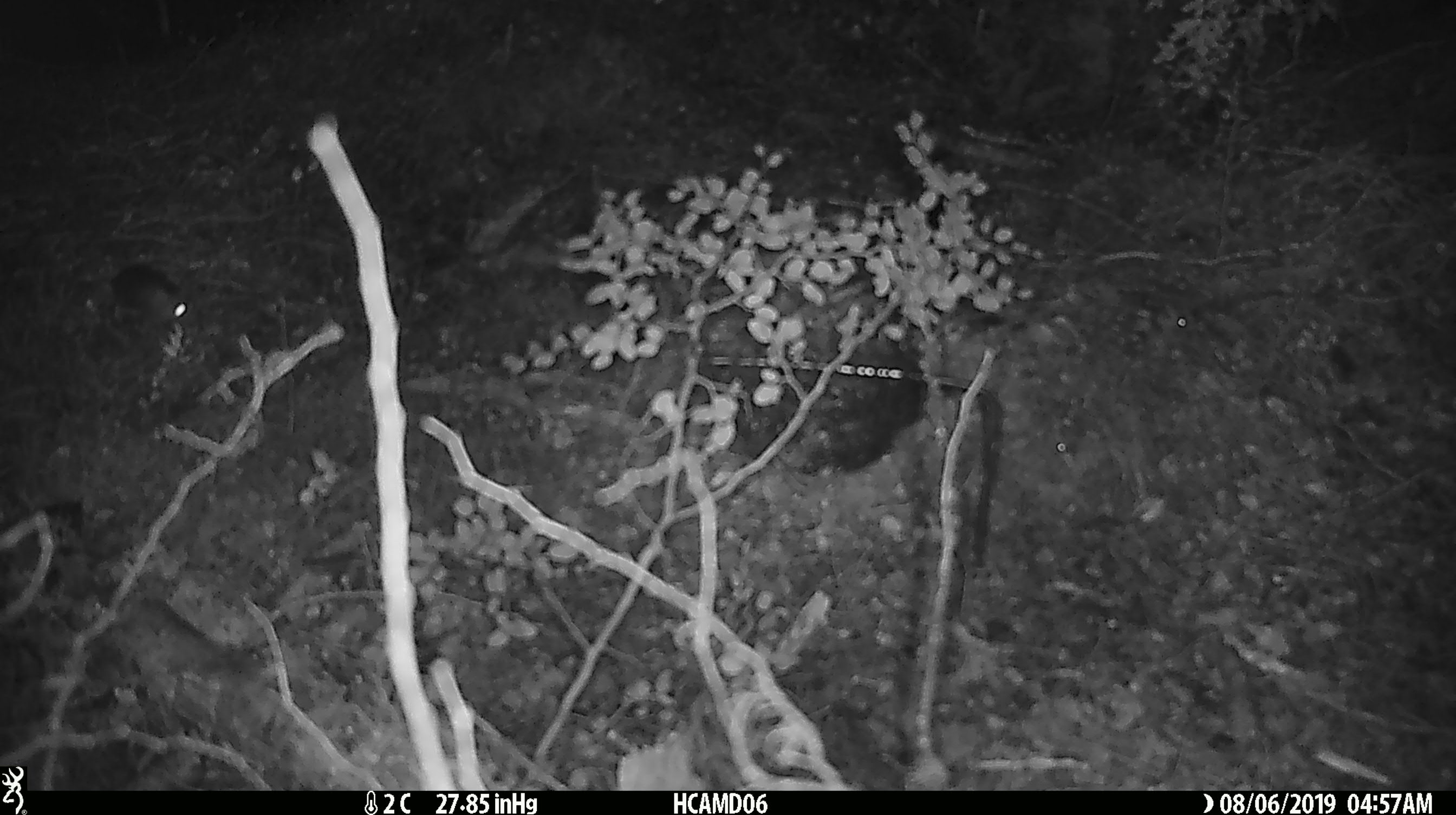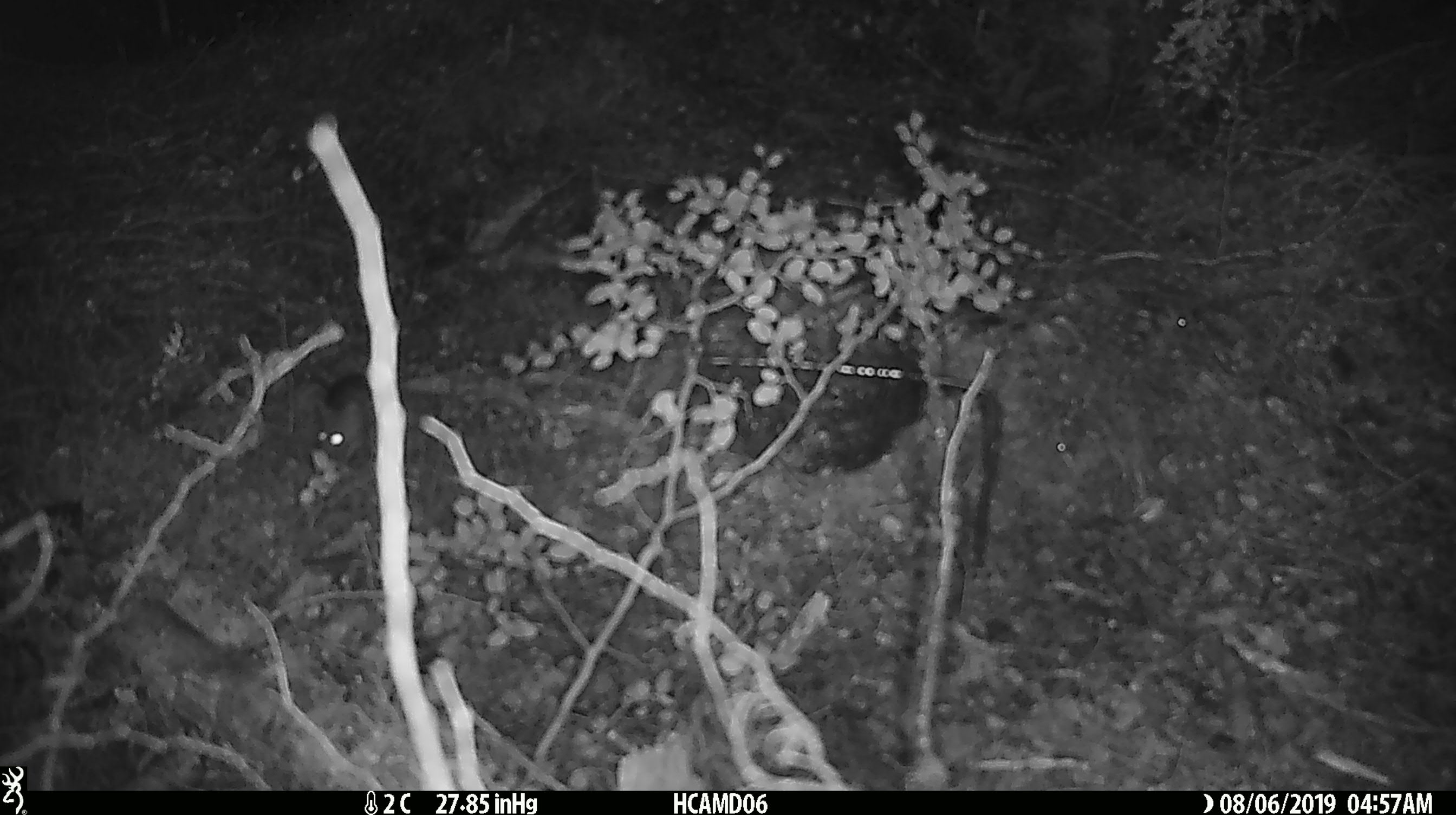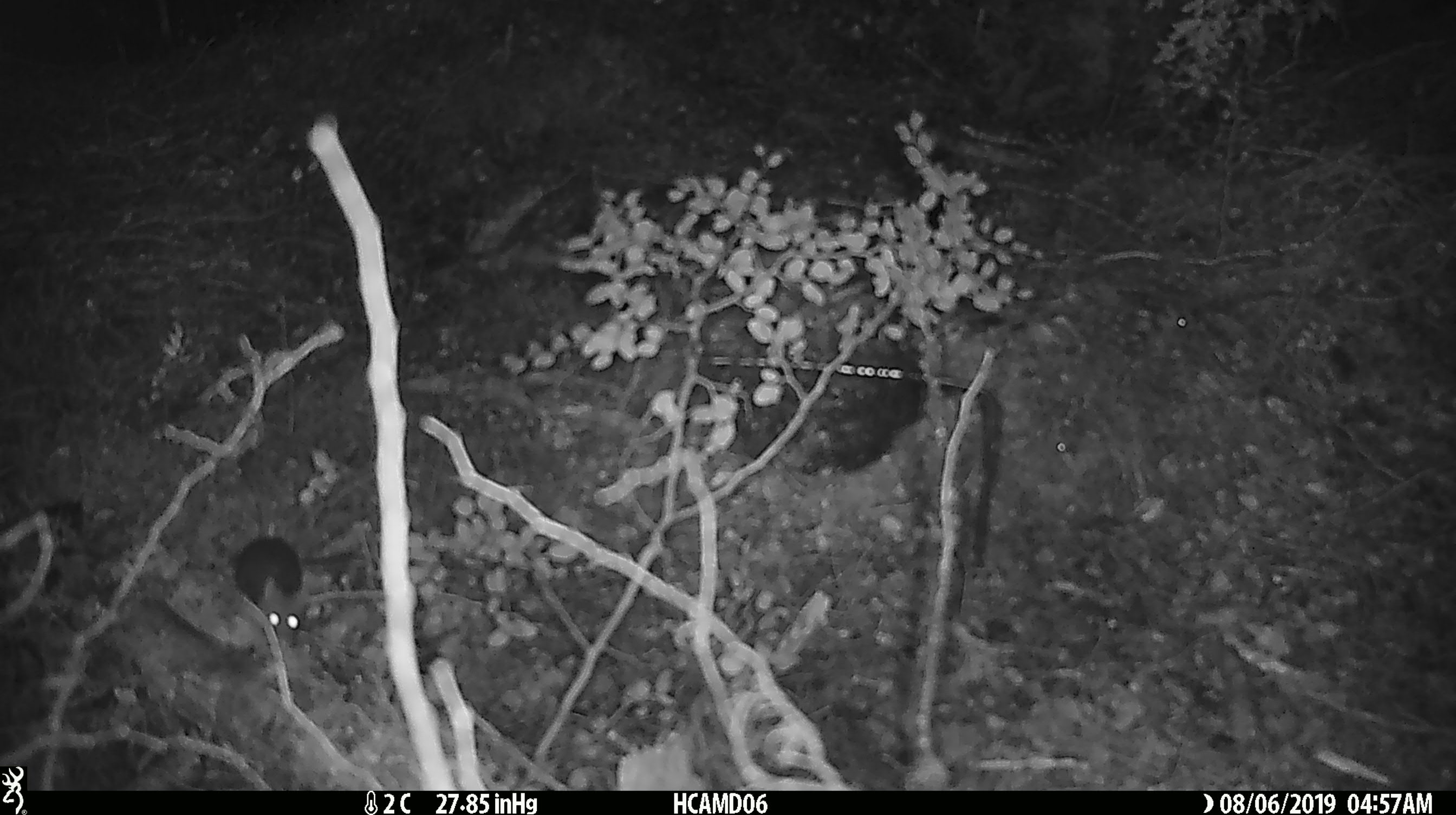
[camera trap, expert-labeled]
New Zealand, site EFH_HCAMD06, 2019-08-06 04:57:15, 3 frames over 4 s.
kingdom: Animalia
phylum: Chordata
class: Mammalia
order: Rodentia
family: Muridae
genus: Mus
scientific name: Mus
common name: mouse